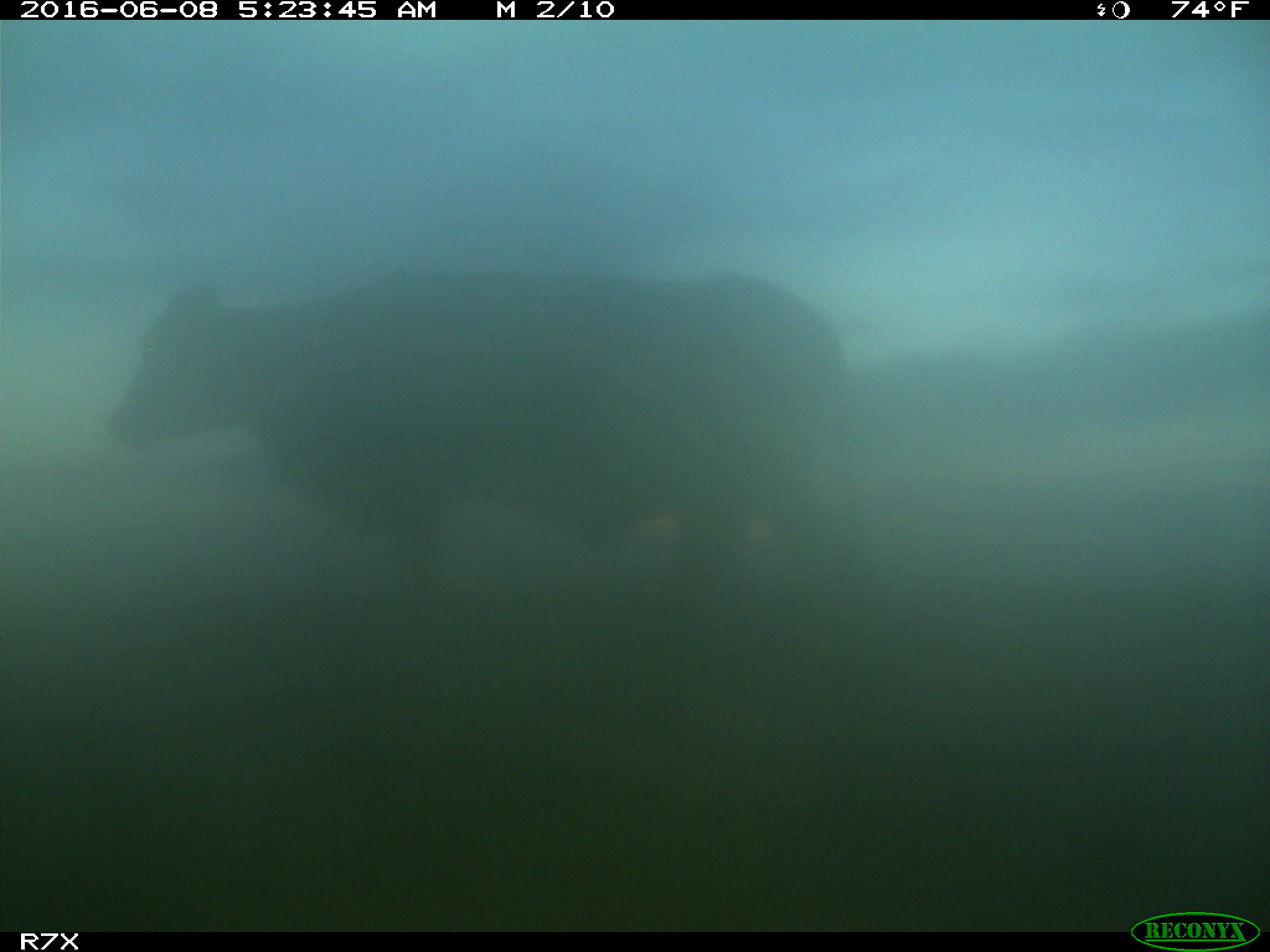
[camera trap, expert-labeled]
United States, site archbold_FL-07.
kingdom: Animalia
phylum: Chordata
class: Mammalia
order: Artiodactyla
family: Bovidae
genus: Bos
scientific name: Bos taurus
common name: domestic cow